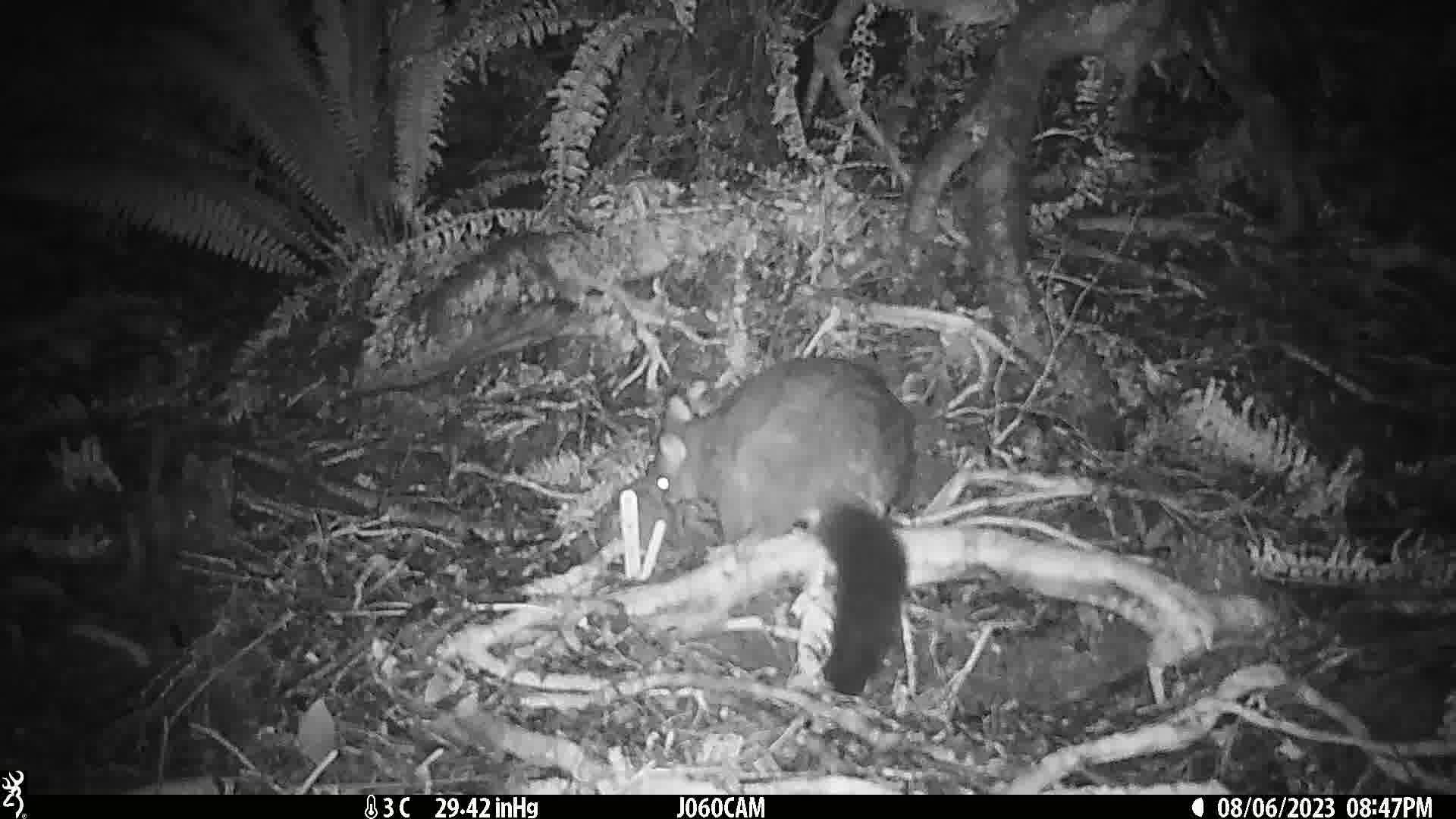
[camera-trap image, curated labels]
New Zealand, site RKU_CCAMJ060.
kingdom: Animalia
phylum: Chordata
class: Mammalia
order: Diprotodontia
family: Phalangeridae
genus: Trichosurus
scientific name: Trichosurus vulpecula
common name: common brushtail possum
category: possum